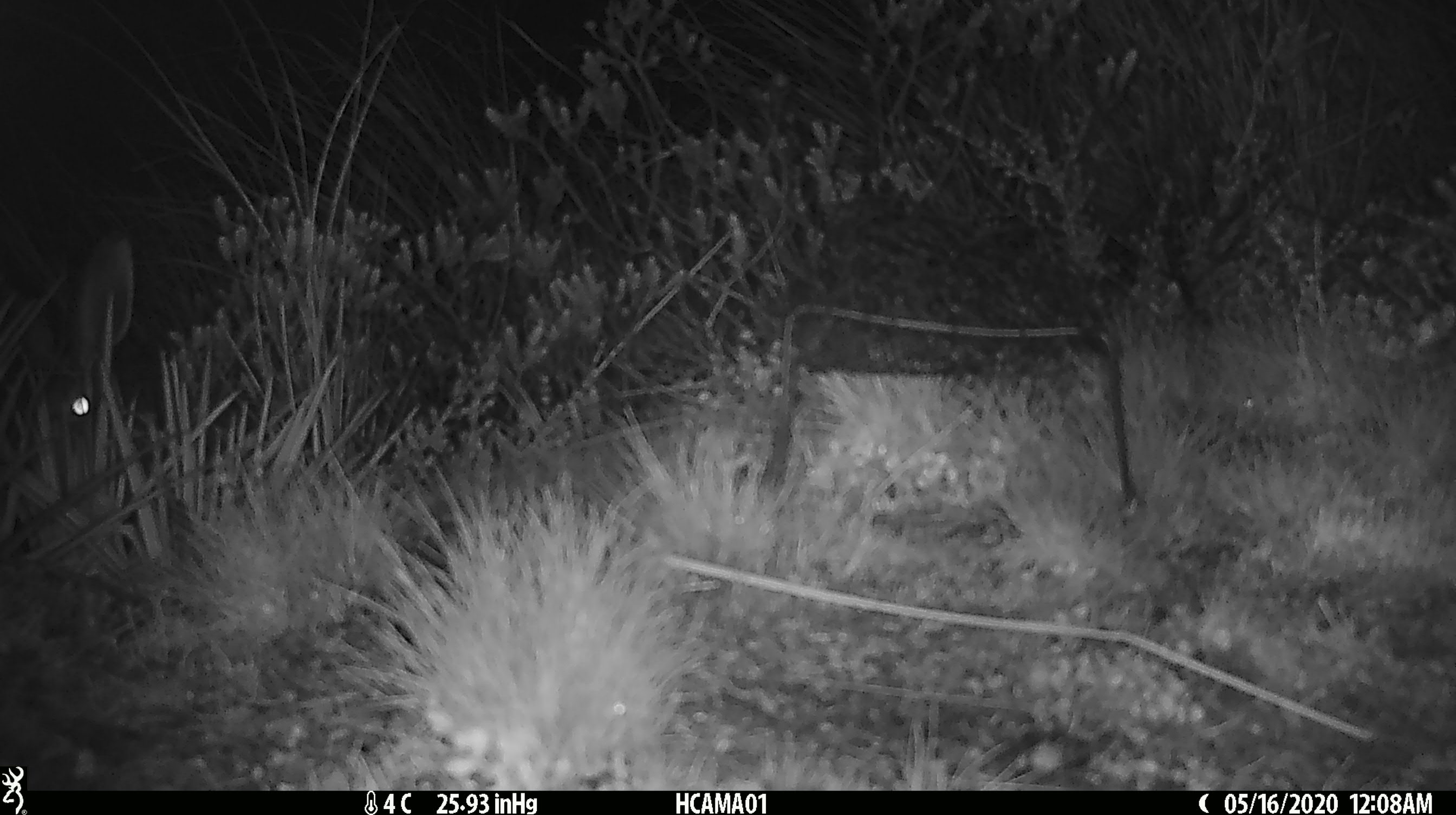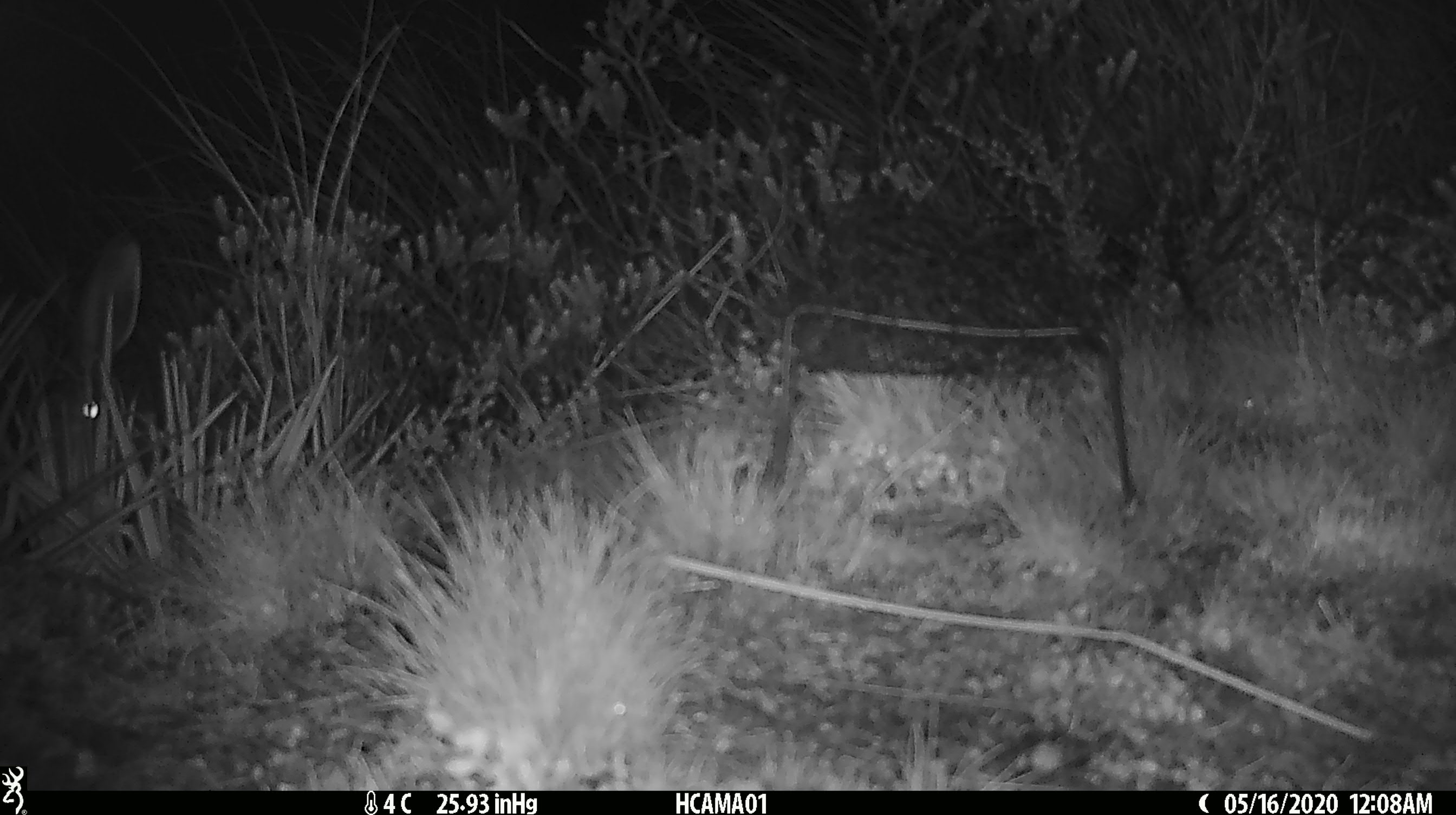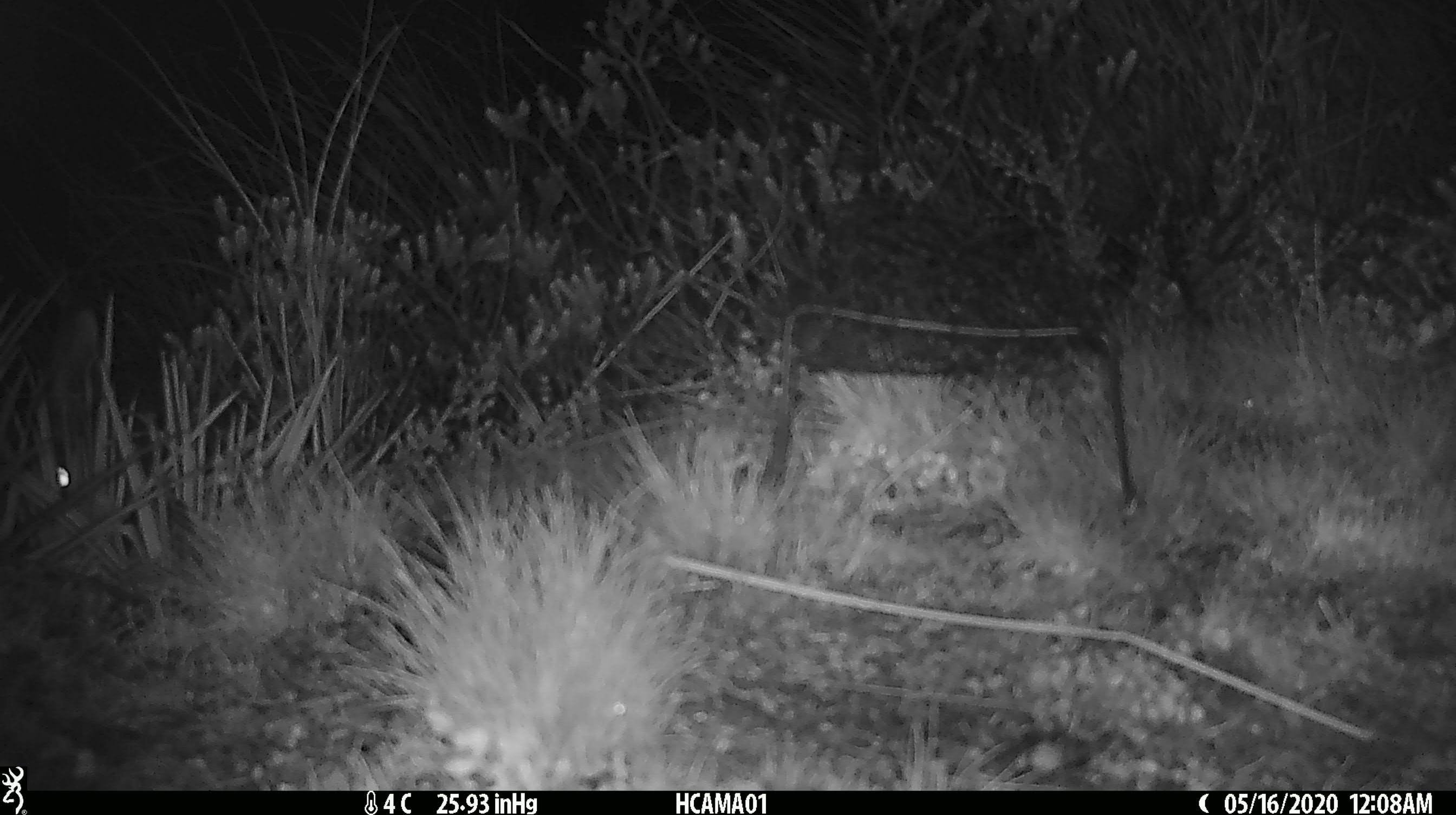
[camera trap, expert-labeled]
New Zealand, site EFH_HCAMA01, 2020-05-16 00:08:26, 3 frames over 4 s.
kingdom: Animalia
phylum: Chordata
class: Mammalia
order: Lagomorpha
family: Leporidae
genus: Lepus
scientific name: Lepus europaeus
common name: brown hare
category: hare